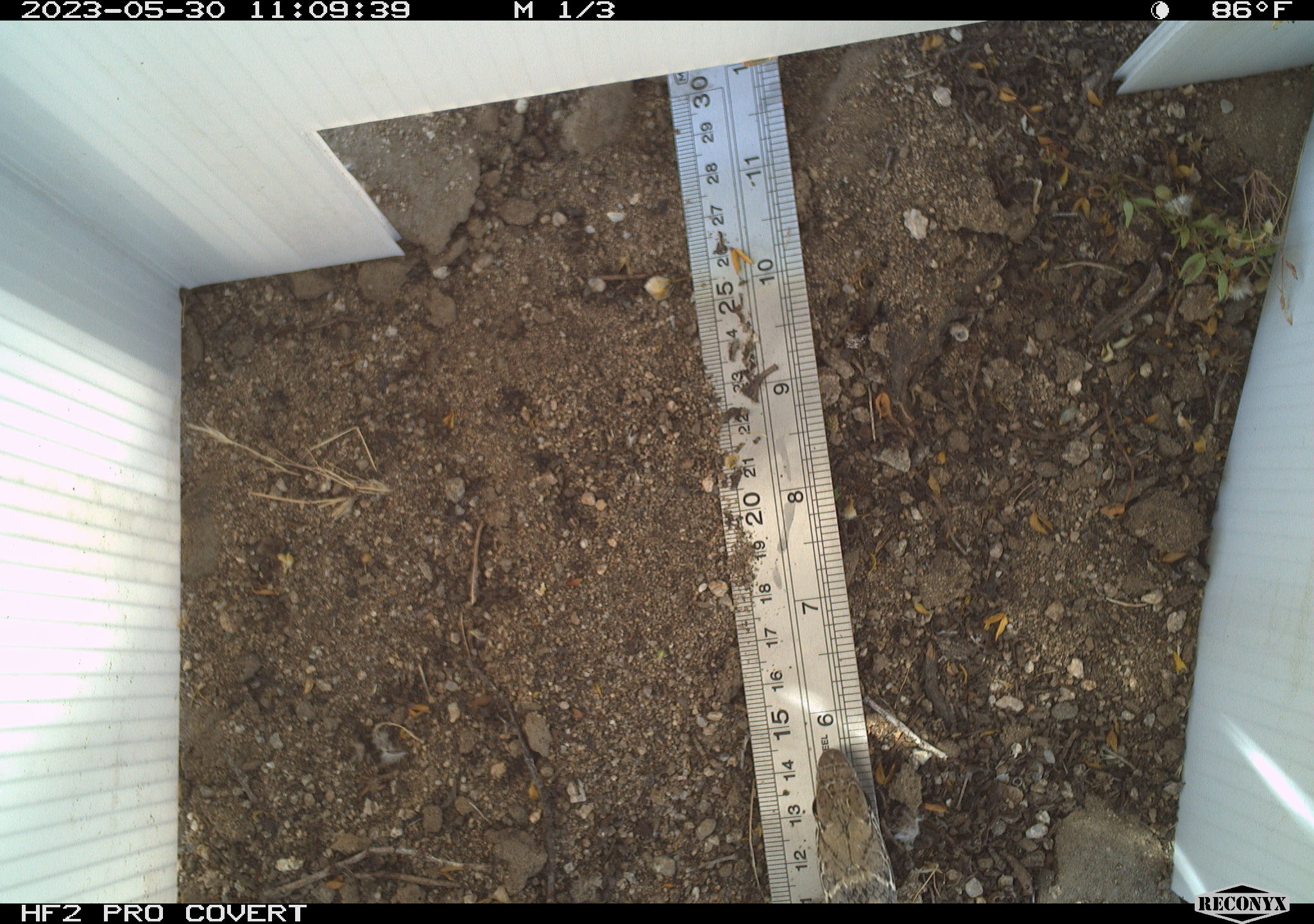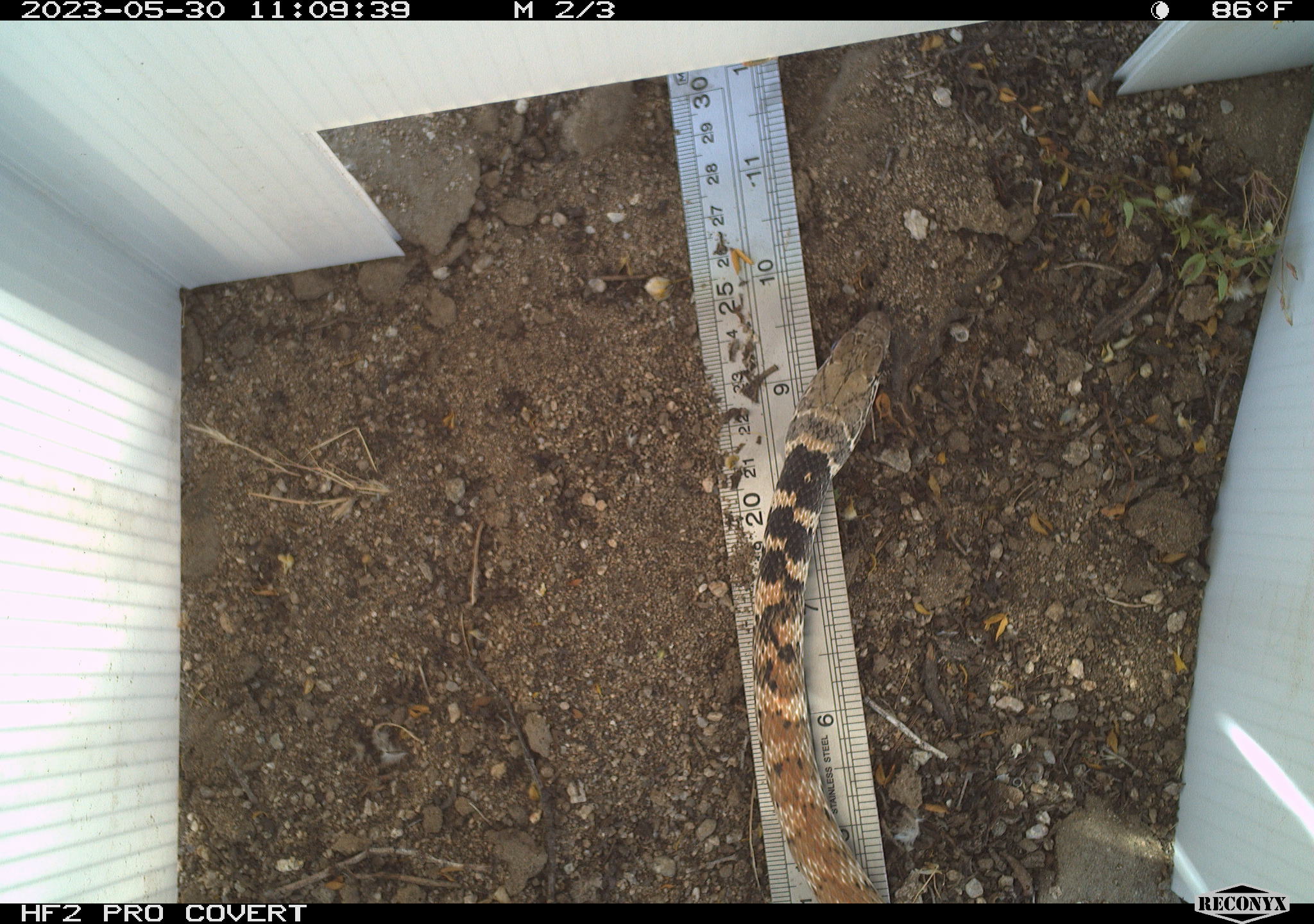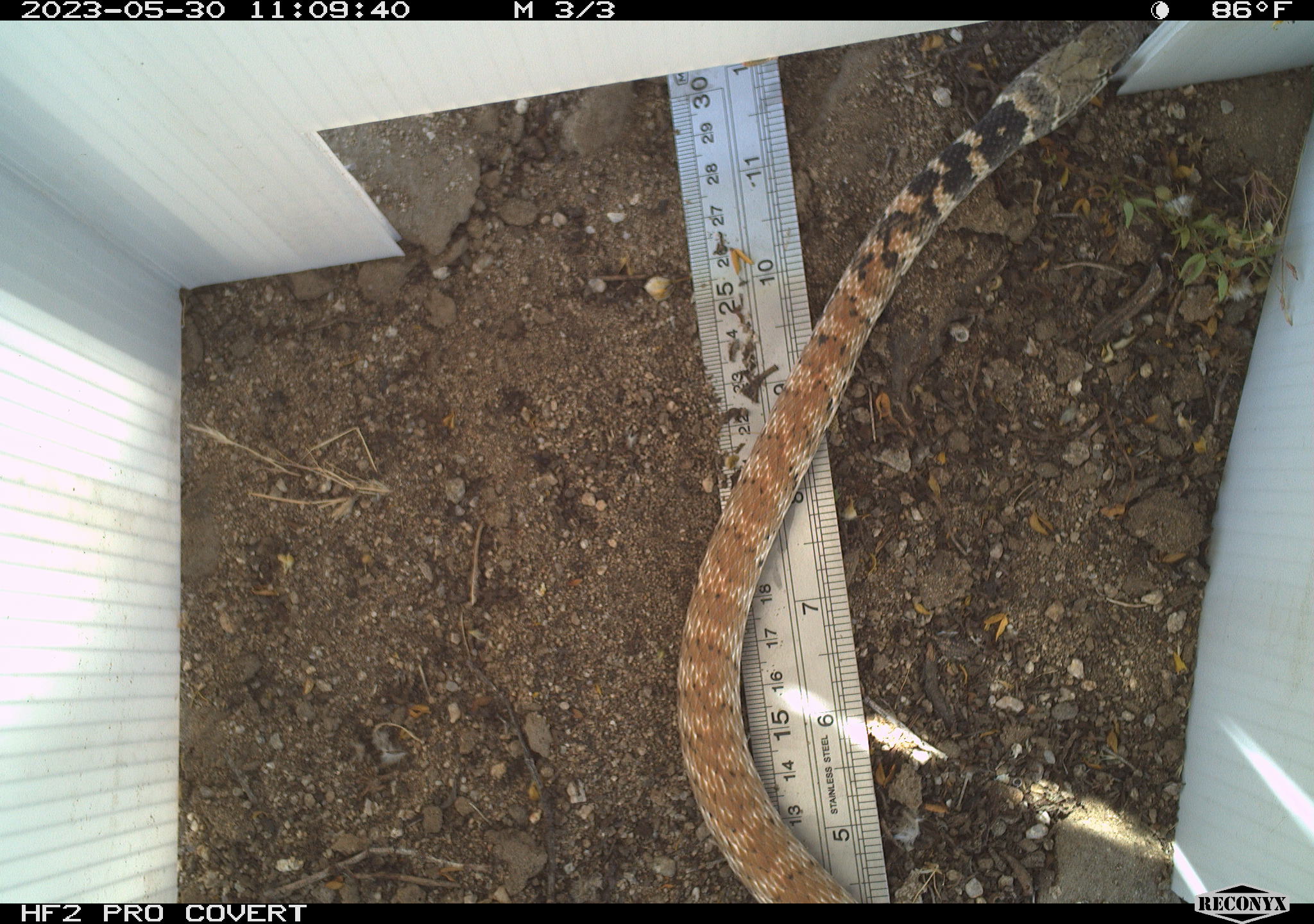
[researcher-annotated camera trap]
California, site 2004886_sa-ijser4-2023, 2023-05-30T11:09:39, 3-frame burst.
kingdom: Animalia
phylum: Chordata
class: Reptilia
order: Squamata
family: Colubridae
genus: Masticophis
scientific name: Masticophis flagellum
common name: coachwhip